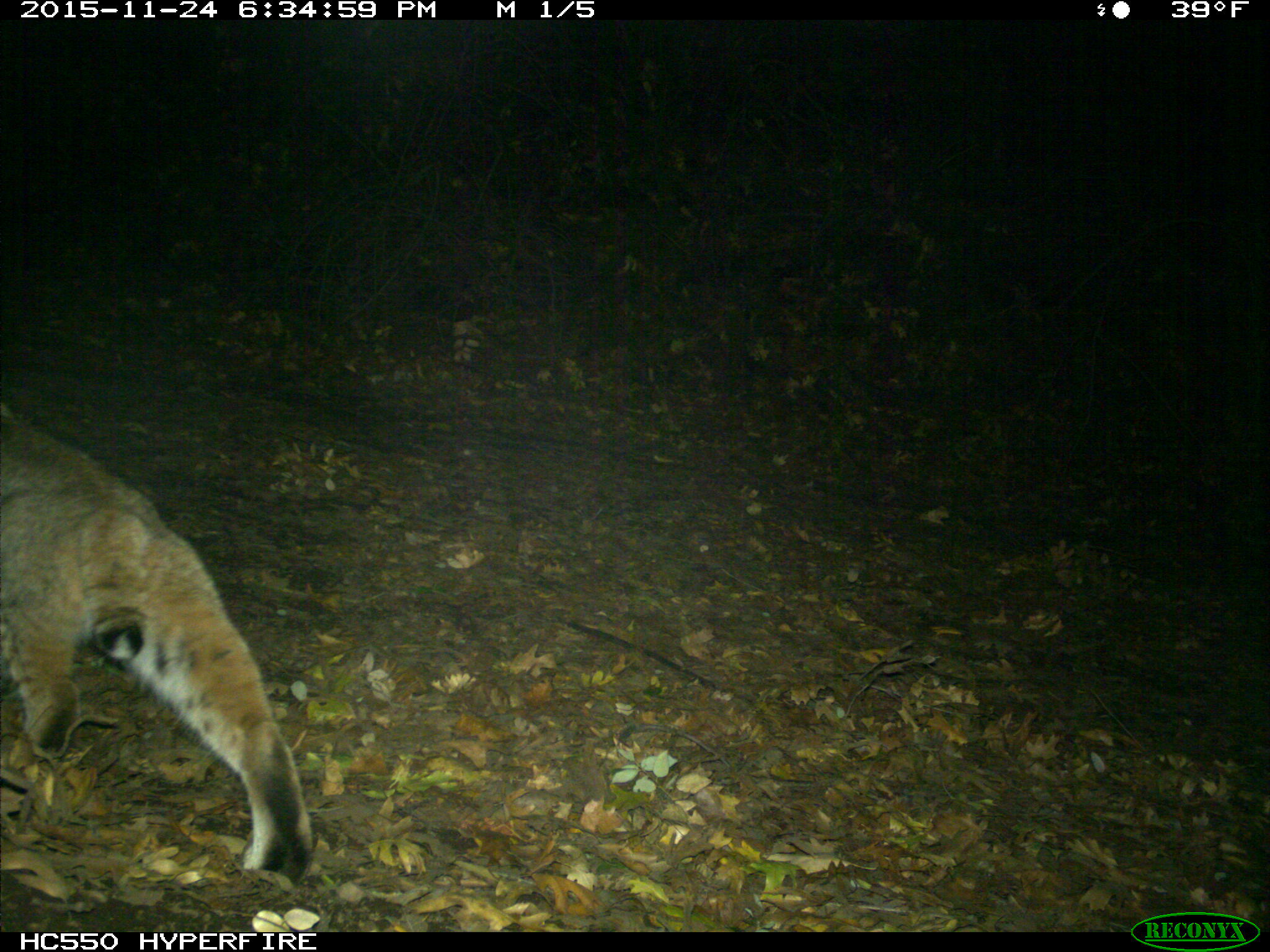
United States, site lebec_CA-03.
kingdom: Animalia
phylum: Chordata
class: Mammalia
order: Carnivora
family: Felidae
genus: Lynx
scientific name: Lynx rufus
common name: bobcat